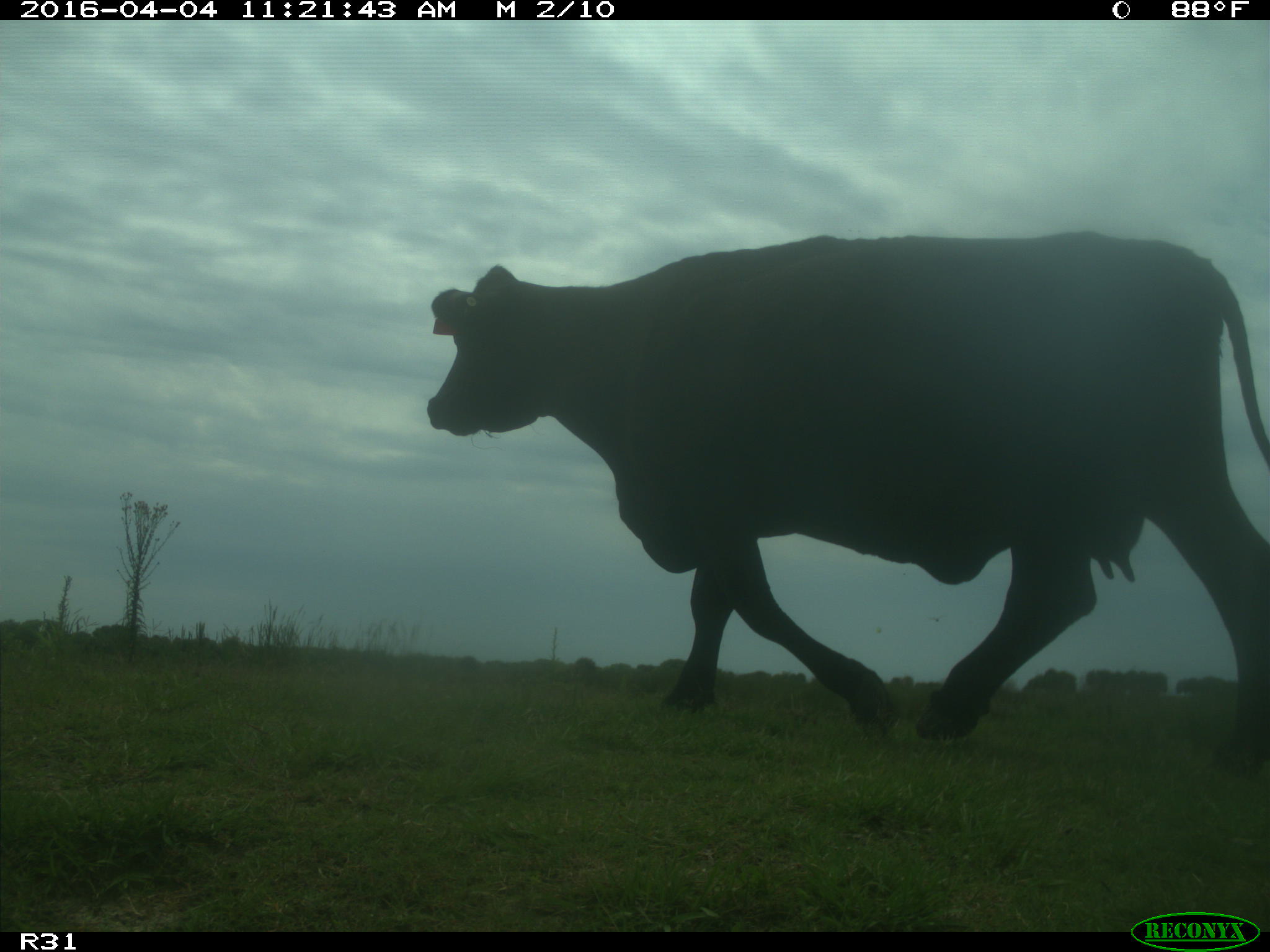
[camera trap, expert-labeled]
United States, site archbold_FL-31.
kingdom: Animalia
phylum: Chordata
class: Mammalia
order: Artiodactyla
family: Bovidae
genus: Bos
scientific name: Bos taurus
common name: domestic cow